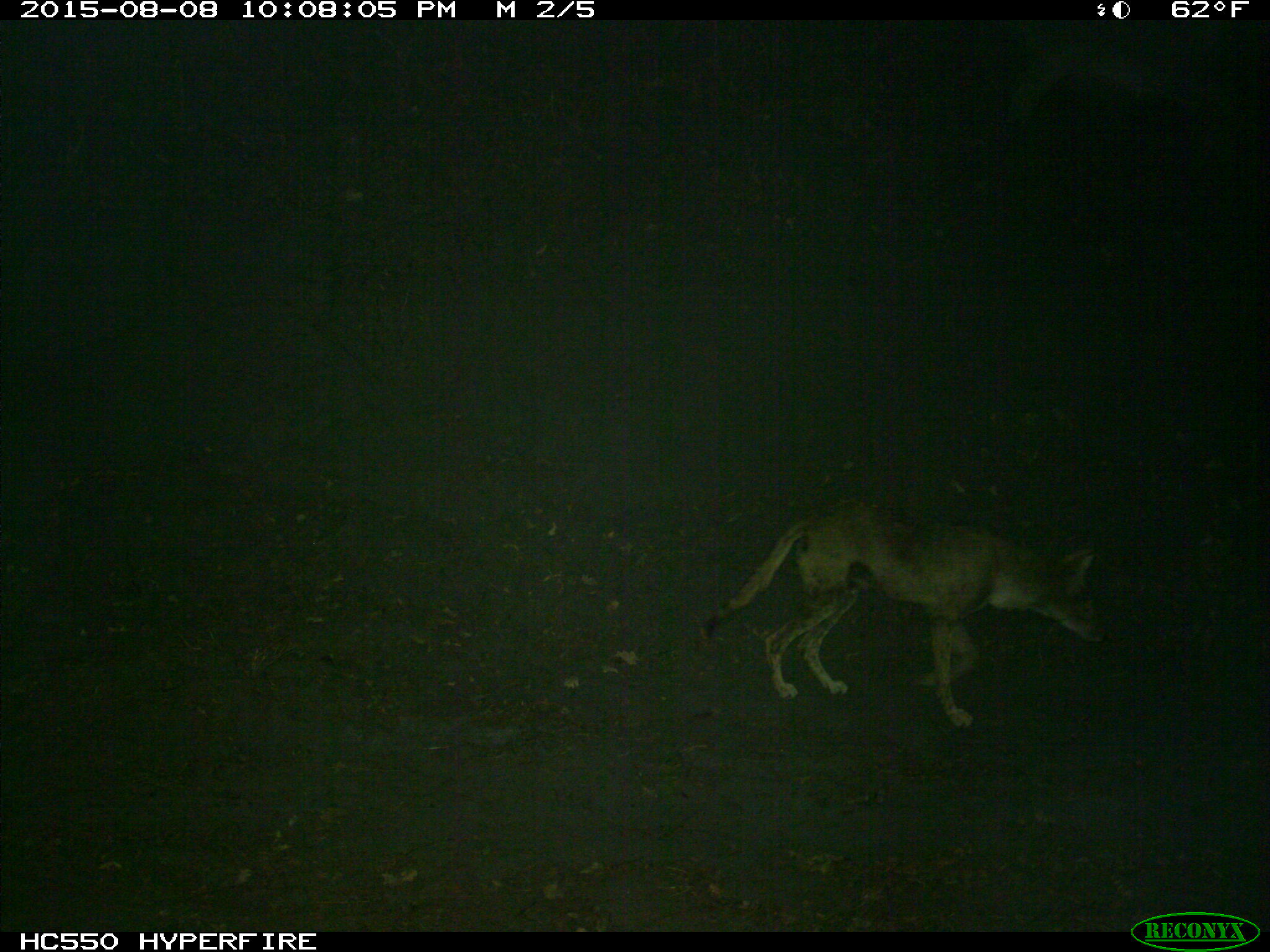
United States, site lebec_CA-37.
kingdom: Animalia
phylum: Chordata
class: Mammalia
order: Carnivora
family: Canidae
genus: Canis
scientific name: Canis latrans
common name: coyote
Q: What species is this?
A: Canis latrans (coyote).